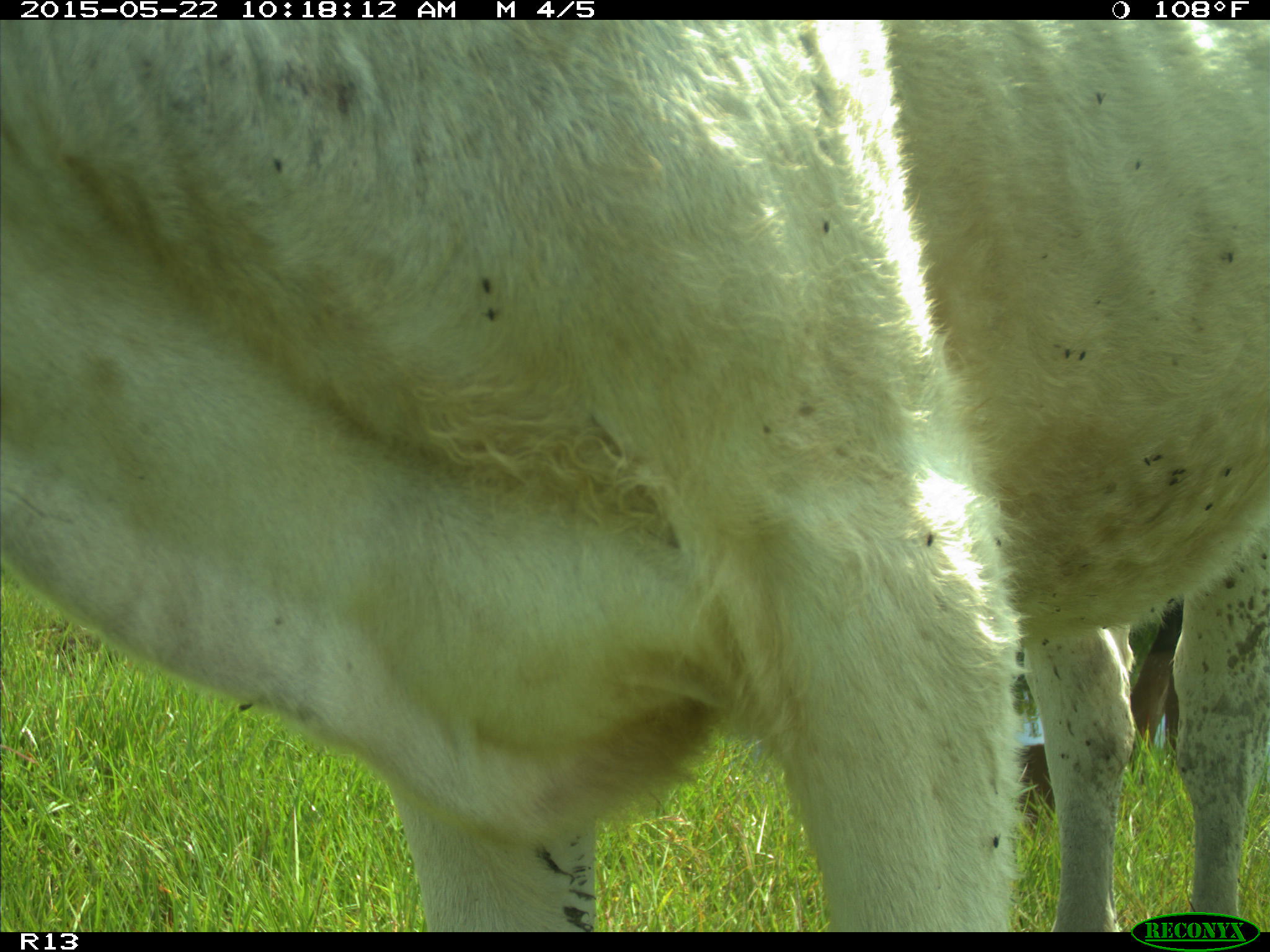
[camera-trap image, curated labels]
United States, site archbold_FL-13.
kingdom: Animalia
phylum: Chordata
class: Mammalia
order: Artiodactyla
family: Bovidae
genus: Bos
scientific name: Bos taurus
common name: domestic cow